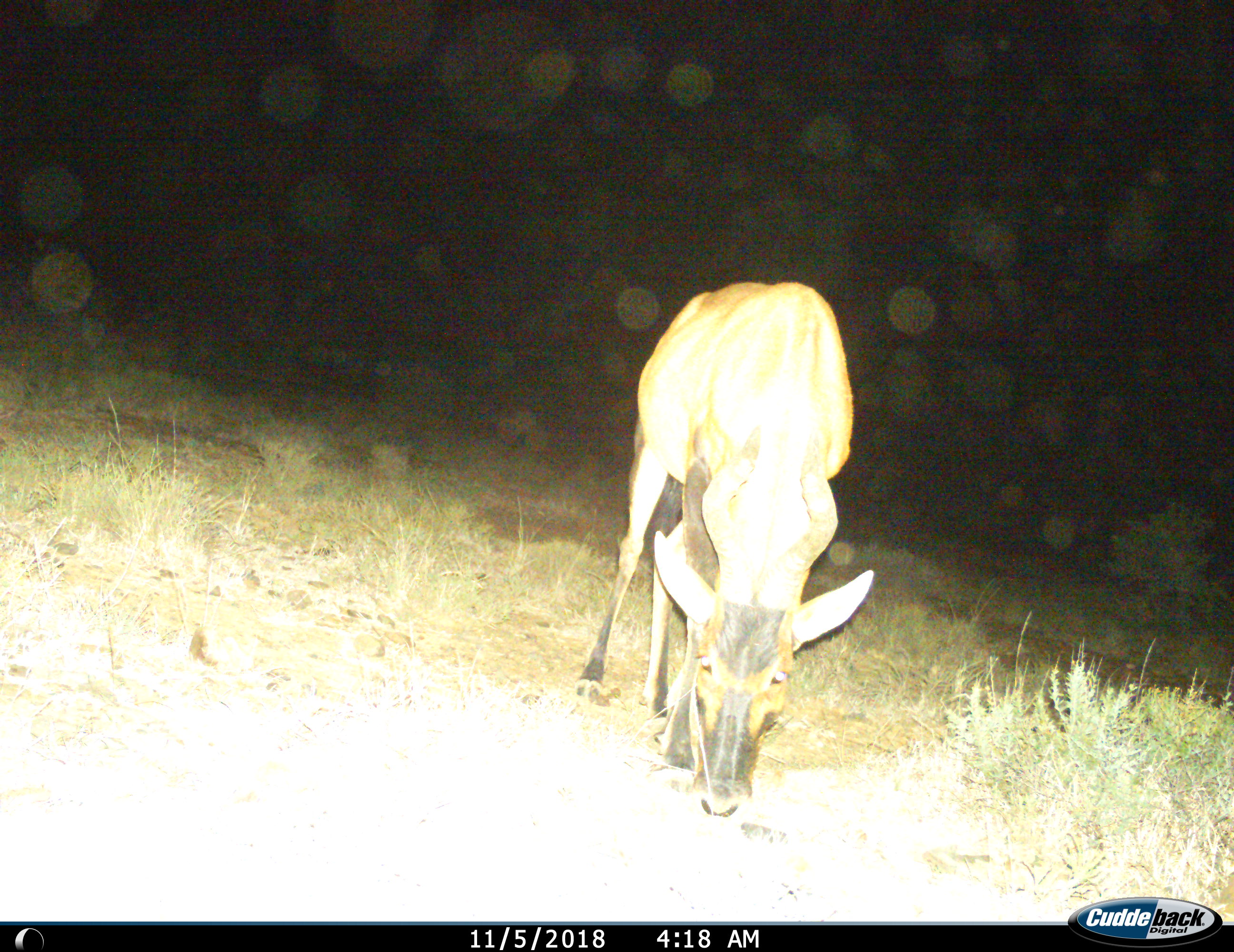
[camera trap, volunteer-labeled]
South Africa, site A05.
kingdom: Animalia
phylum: Chordata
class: Mammalia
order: Artiodactyla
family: Bovidae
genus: Alcelaphus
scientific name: Alcelaphus buselaphus caama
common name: red hartebeest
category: hartebeestred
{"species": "hartebeestred (red hartebeest) (Alcelaphus buselaphus caama)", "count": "1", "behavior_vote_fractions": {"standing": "50%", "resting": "0%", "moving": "33%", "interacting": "0%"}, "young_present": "0%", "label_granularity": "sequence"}